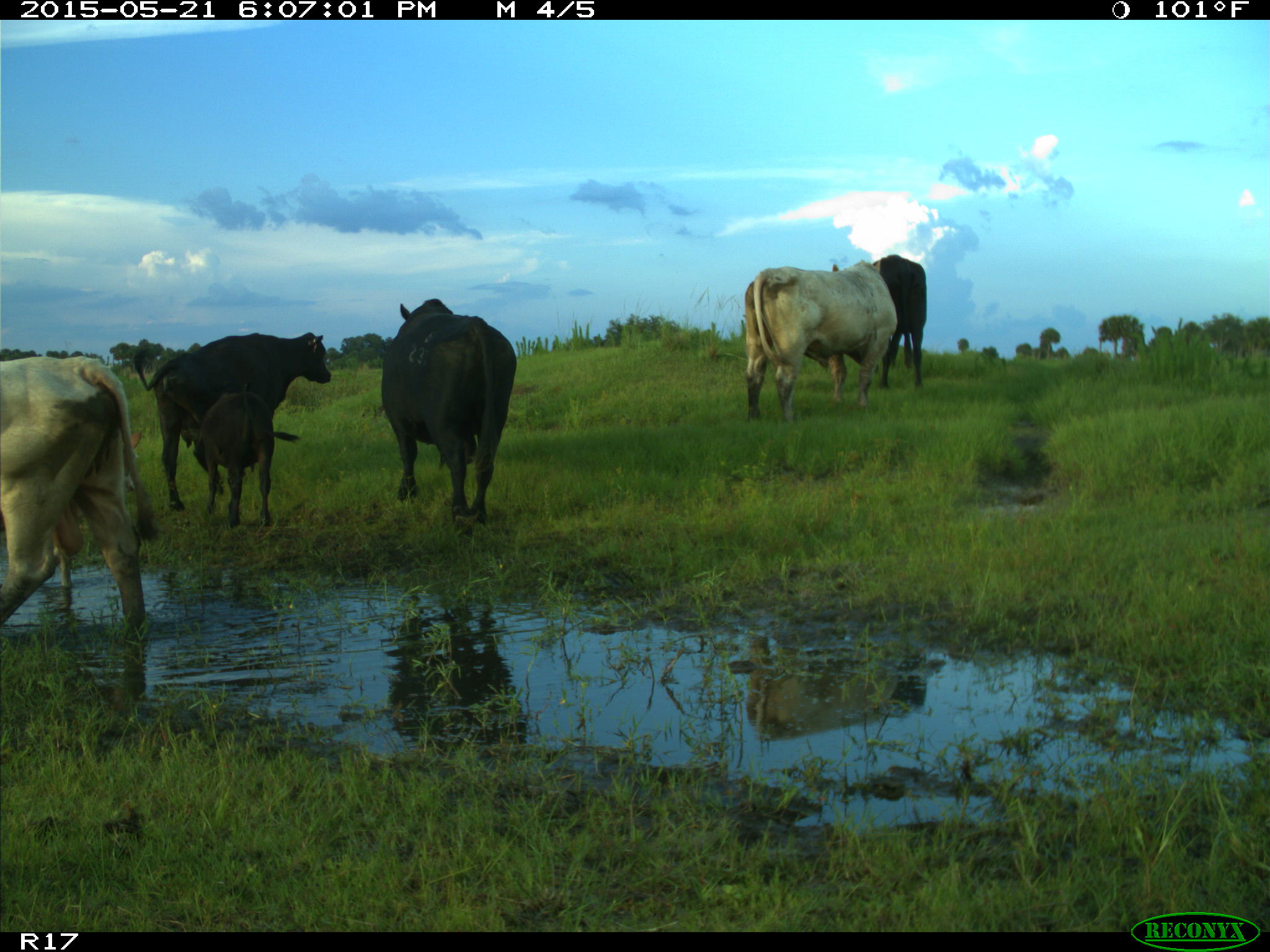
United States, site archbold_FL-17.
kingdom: Animalia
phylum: Chordata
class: Mammalia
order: Artiodactyla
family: Bovidae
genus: Bos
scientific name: Bos taurus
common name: domestic cow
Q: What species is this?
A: Bos taurus (domestic cow).